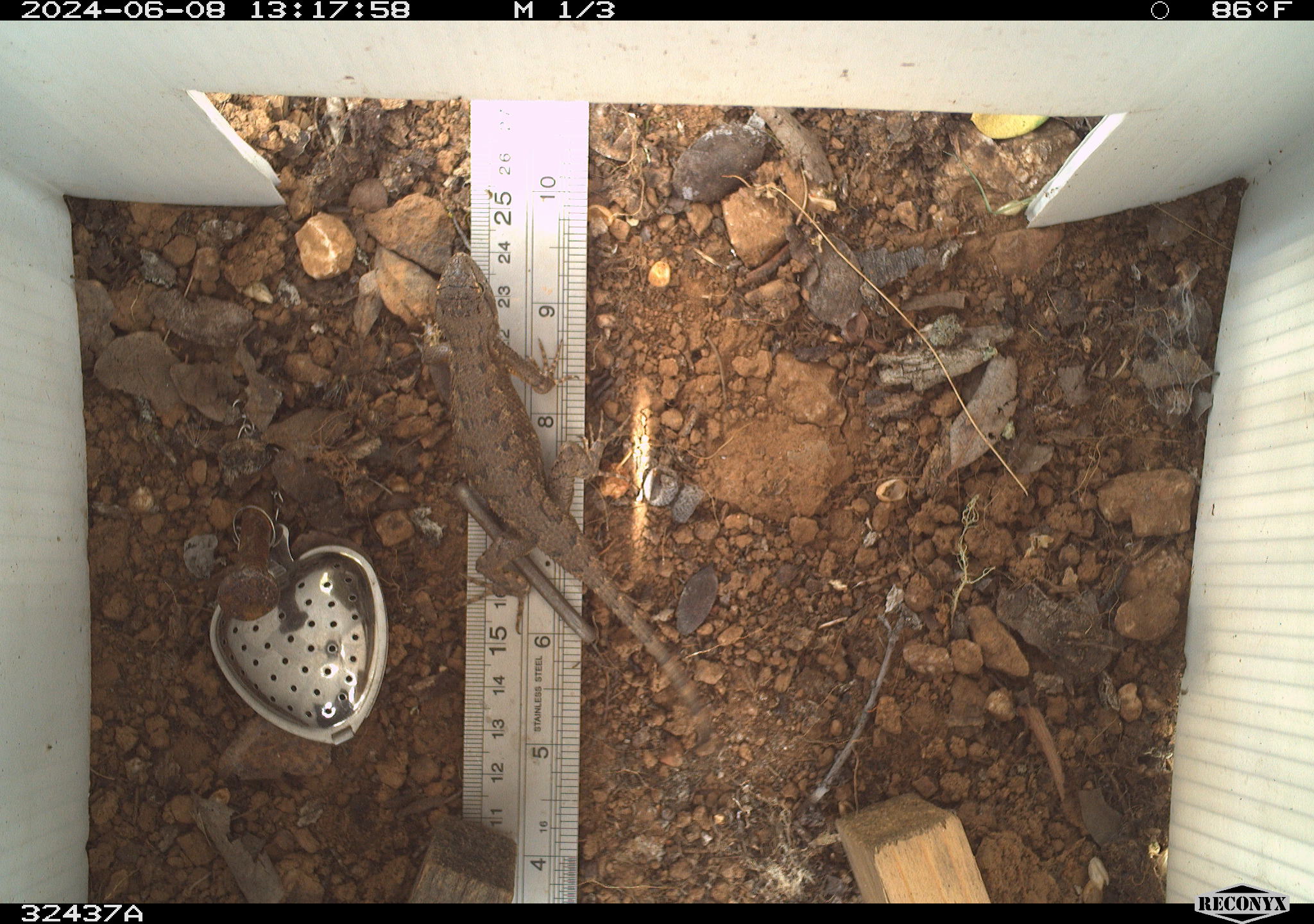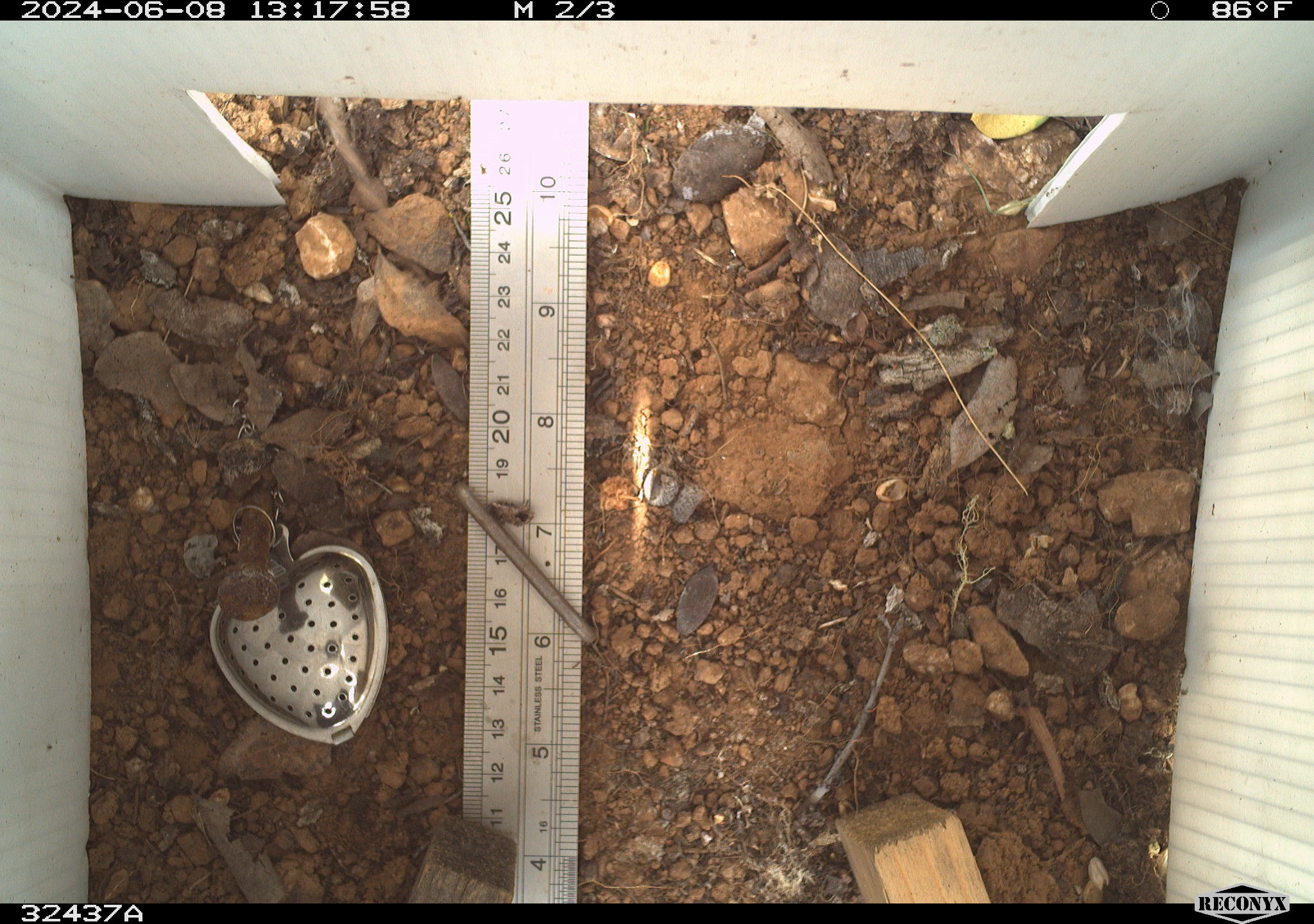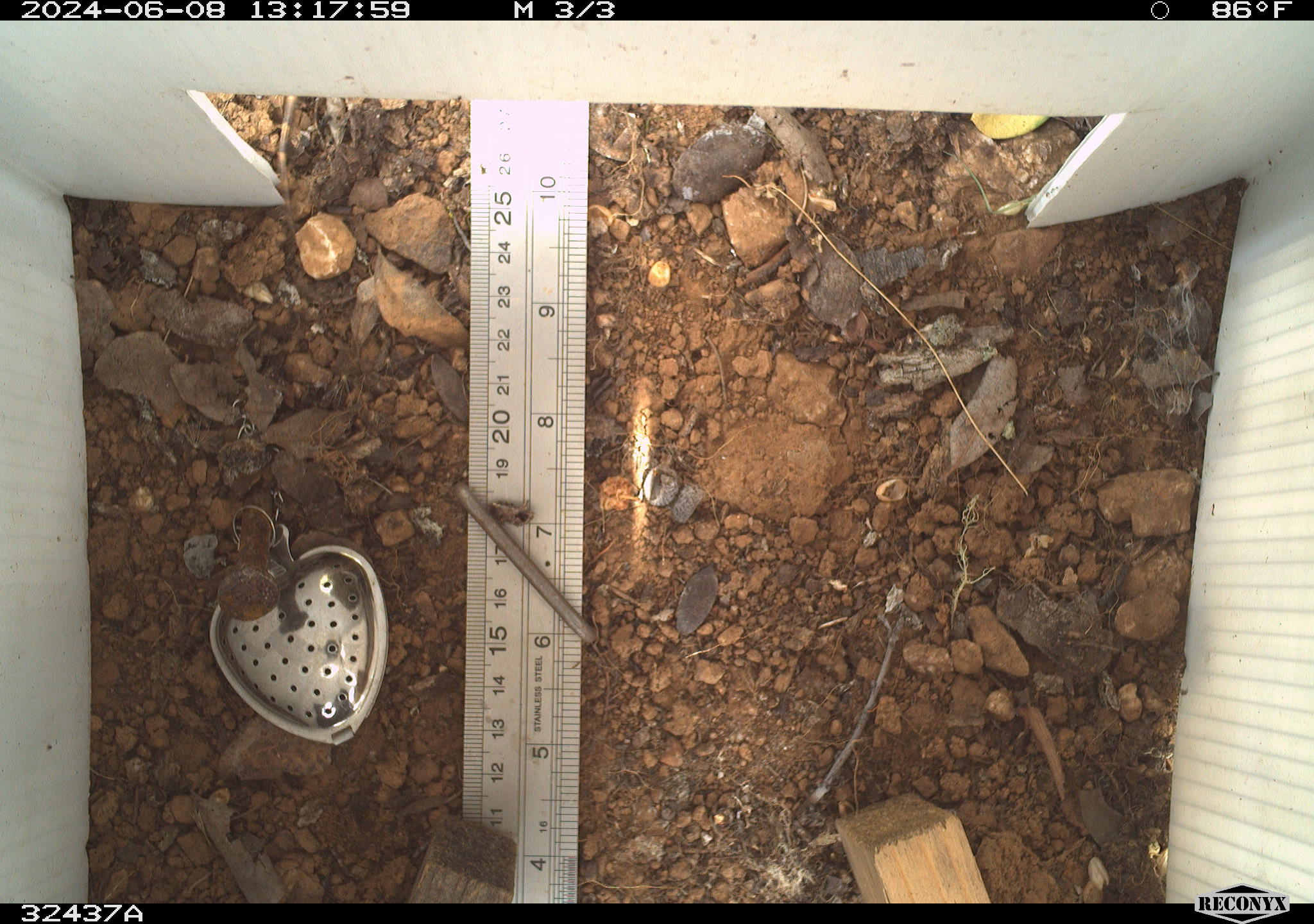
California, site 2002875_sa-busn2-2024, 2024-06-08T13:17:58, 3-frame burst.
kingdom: Animalia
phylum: Chordata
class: Reptilia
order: Squamata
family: Phrynosomatidae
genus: Sceloporus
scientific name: Sceloporus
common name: spiny lizards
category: sceloporus species